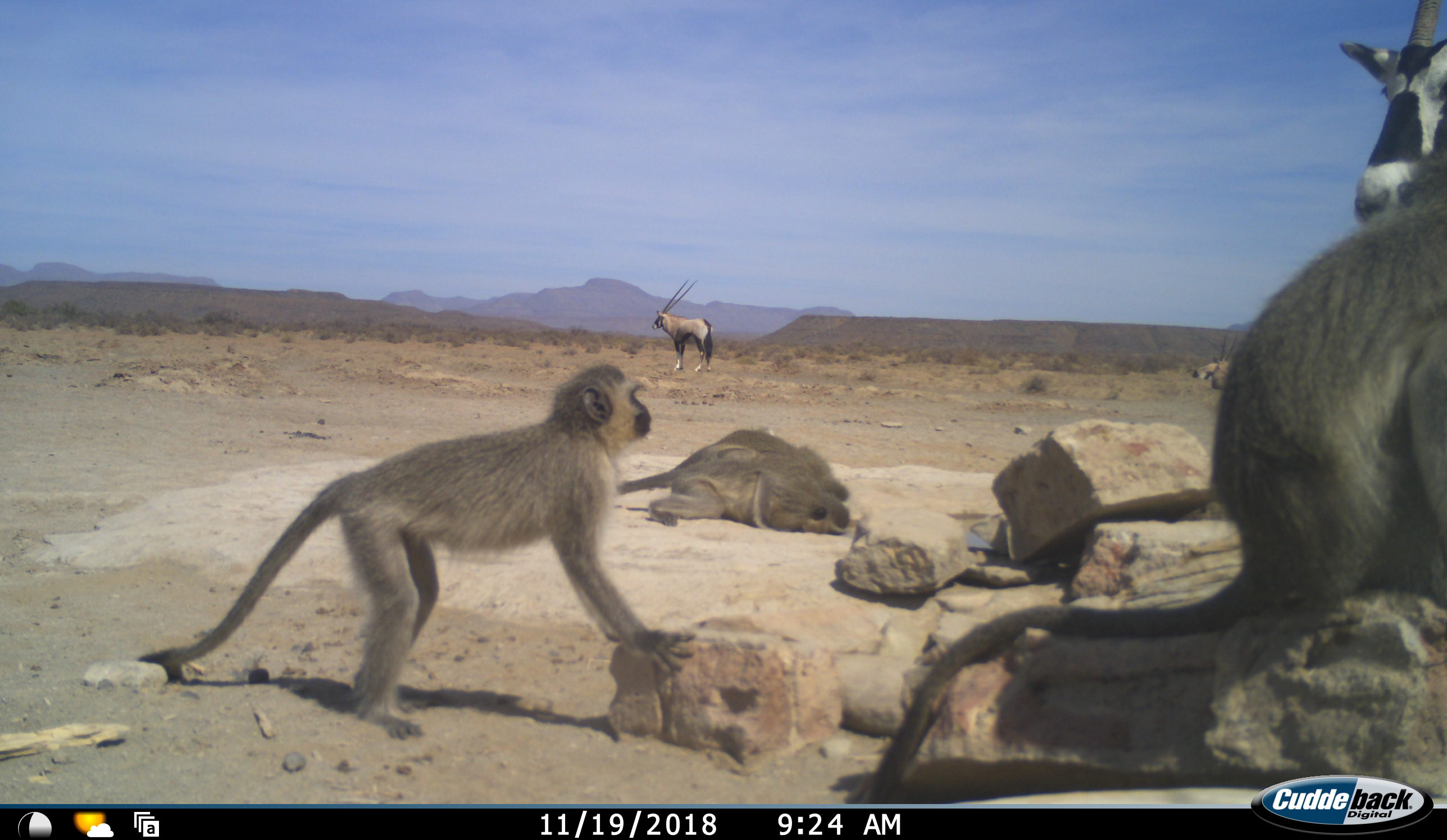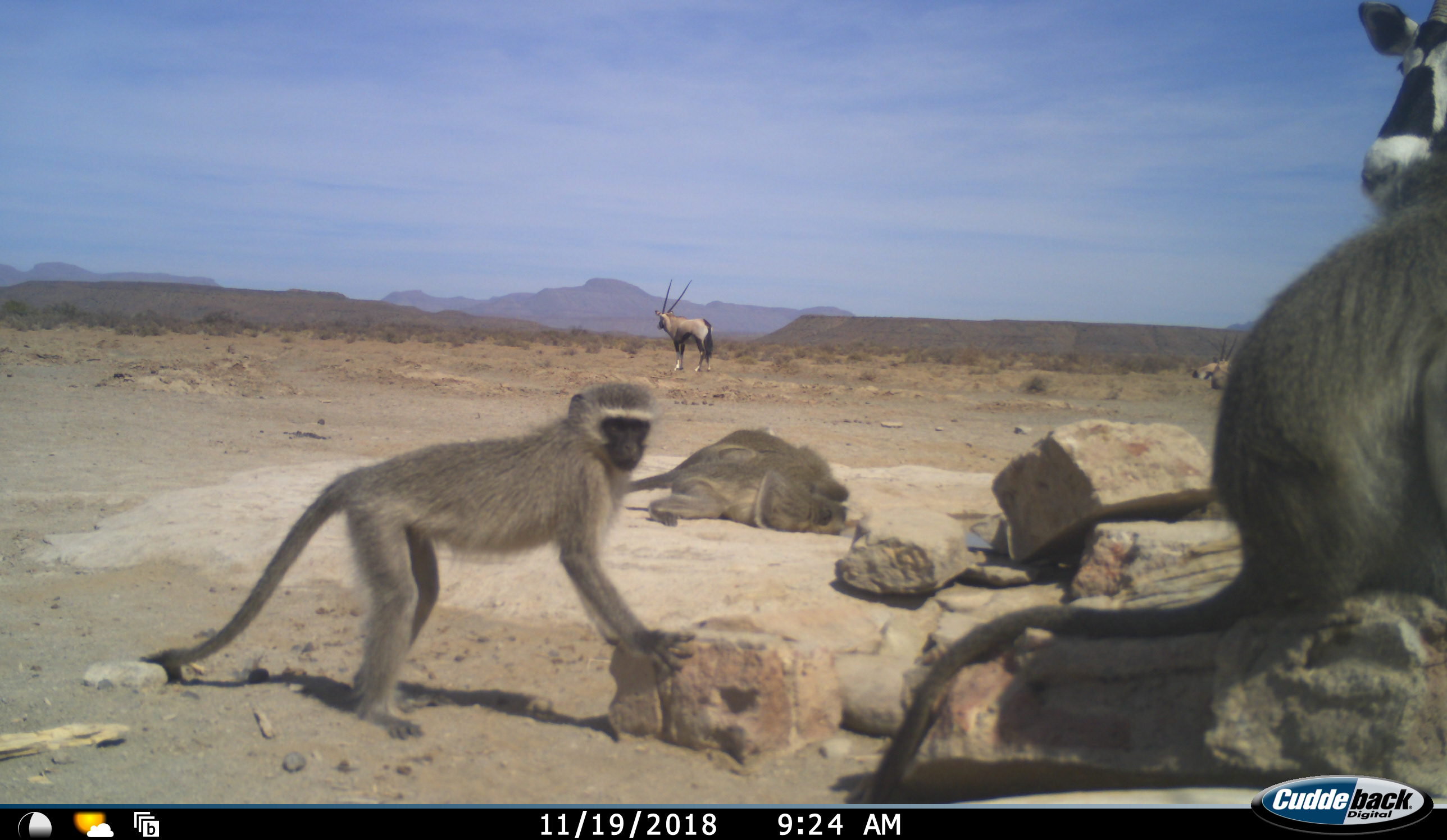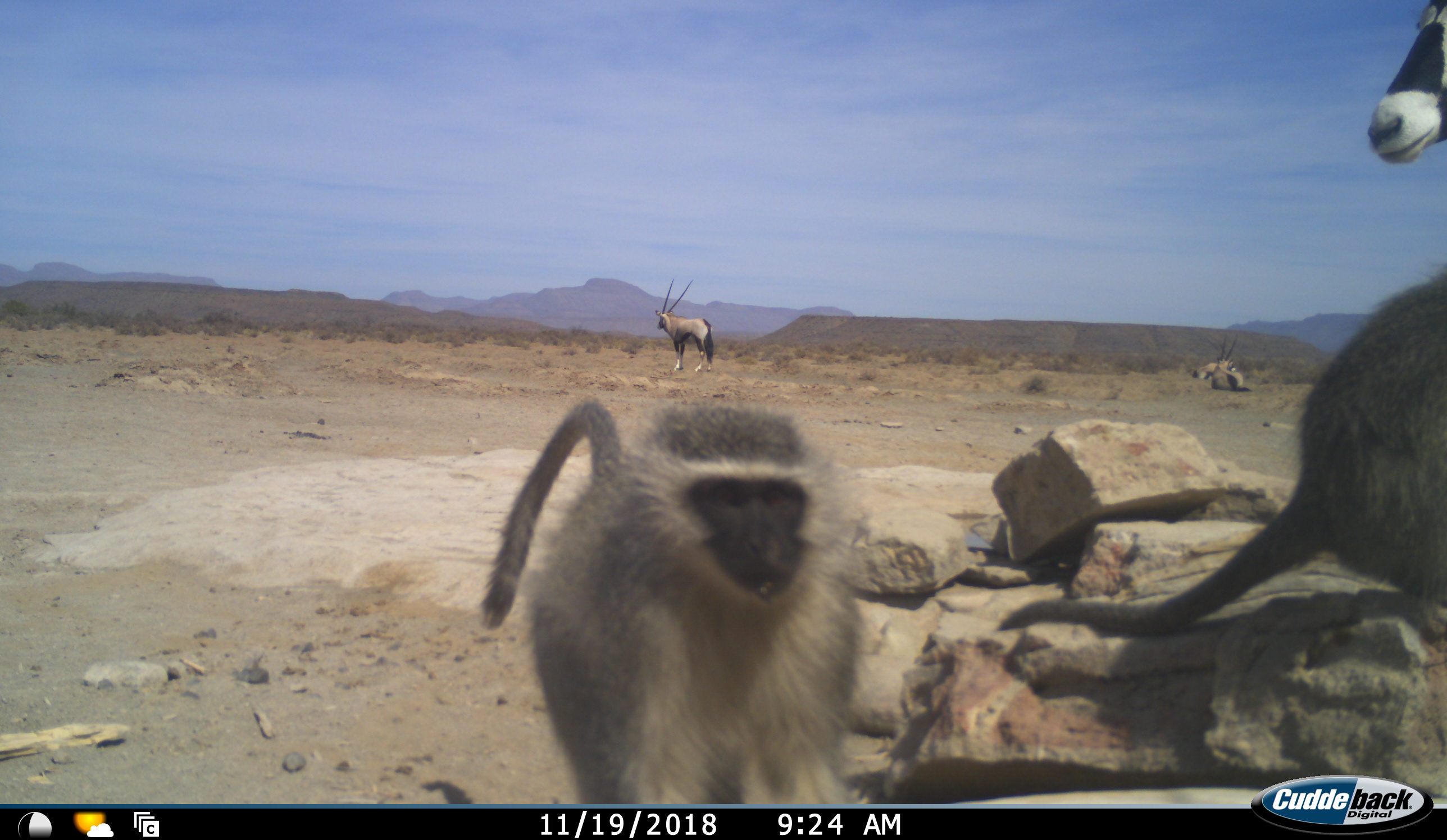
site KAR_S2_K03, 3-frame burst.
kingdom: Animalia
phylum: Chordata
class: Mammalia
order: Artiodactyla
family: Bovidae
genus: Oryx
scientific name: Oryx gazella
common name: gemsbok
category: oryx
Oryx (gemsbok) (Oryx gazella), count 4. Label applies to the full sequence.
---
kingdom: Animalia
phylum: Chordata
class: Mammalia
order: Primates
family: Cercopithecidae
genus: Chlorocebus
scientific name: Chlorocebus pygerythrus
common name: vervet monkey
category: monkeyvervet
Monkeyvervet (vervet monkey) (Chlorocebus pygerythrus), count 4. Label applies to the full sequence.